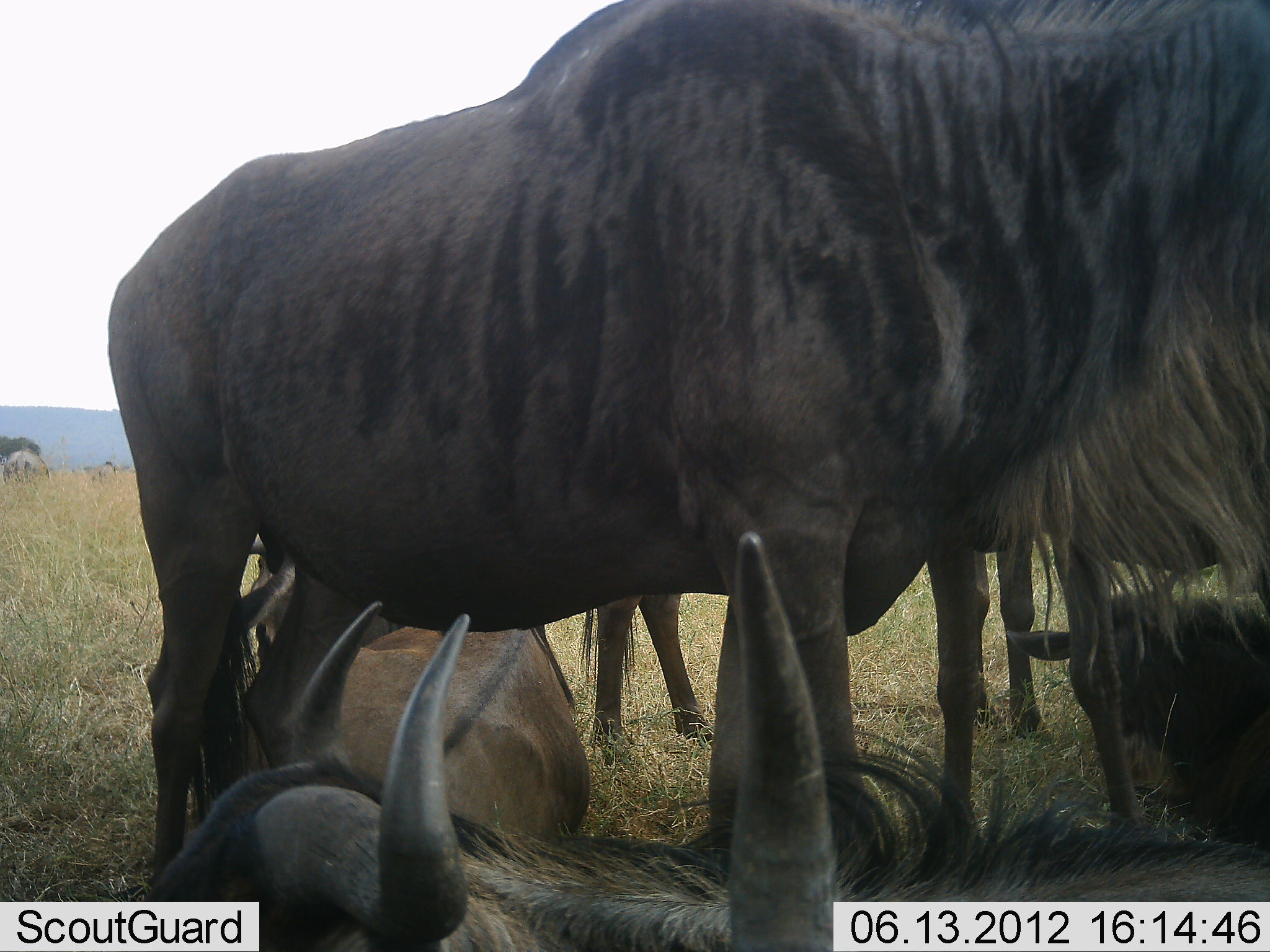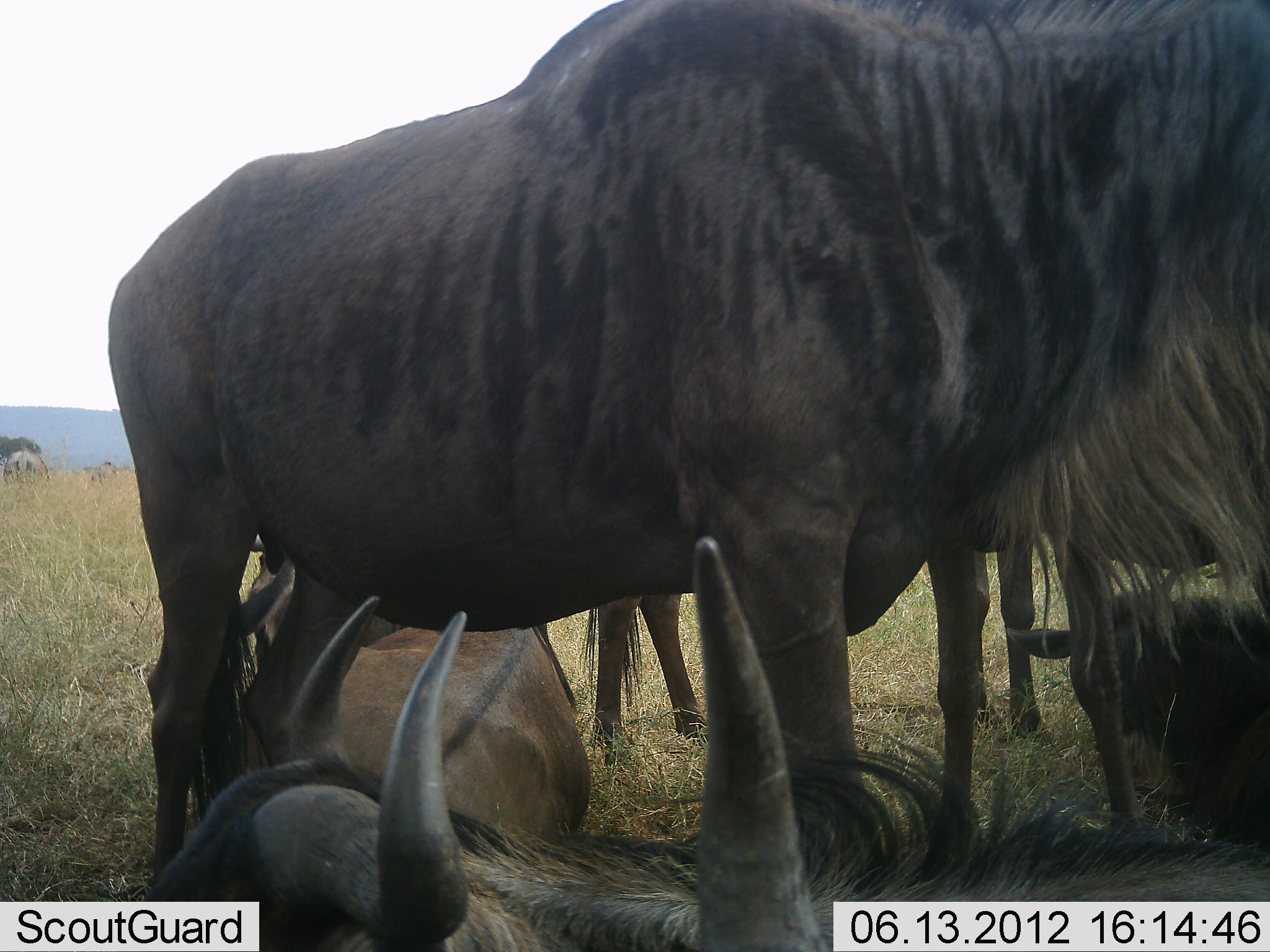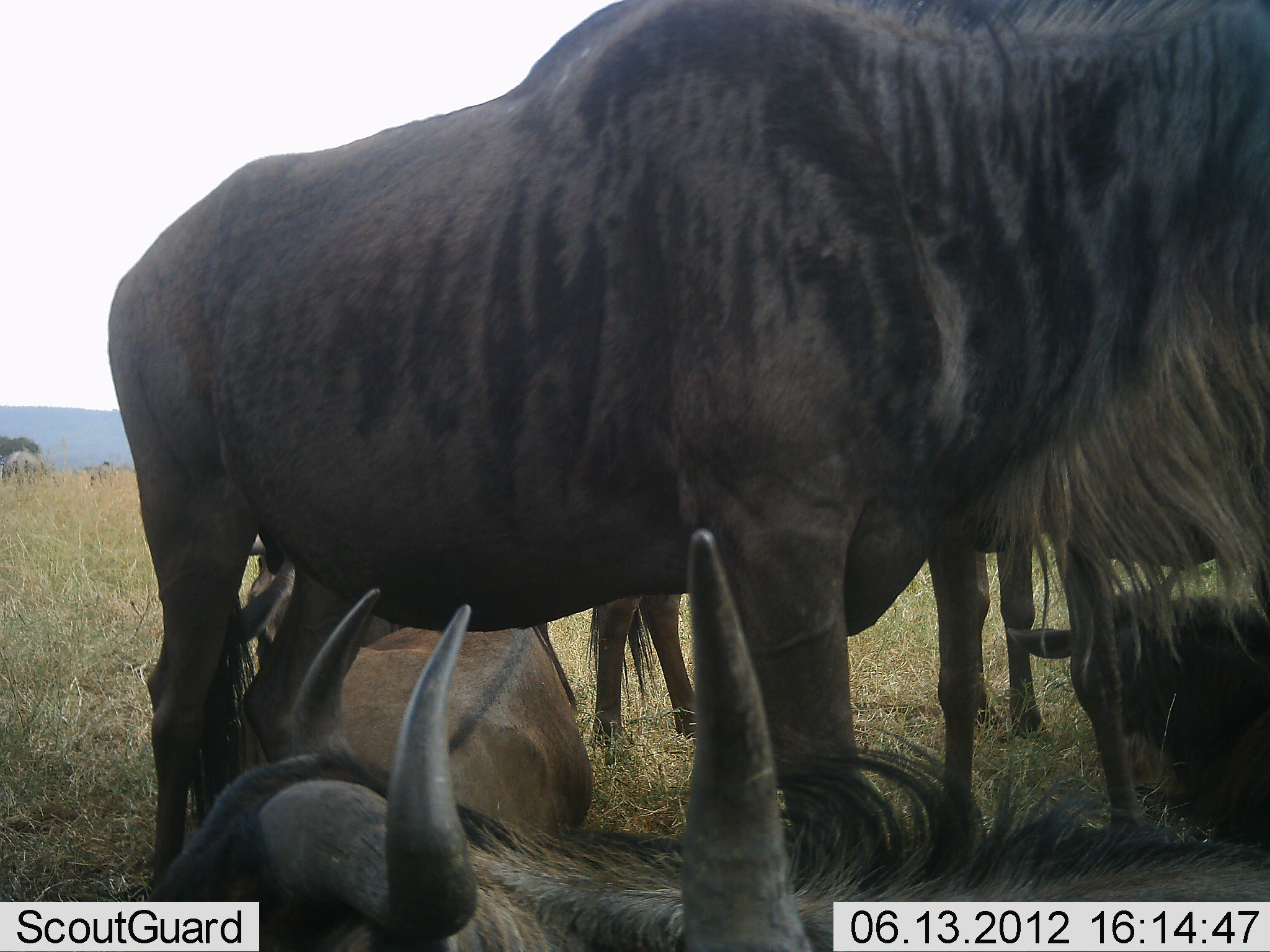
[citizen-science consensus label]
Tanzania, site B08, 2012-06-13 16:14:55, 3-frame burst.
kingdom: Animalia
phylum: Chordata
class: Mammalia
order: Artiodactyla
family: Bovidae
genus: Connochaetes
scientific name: Connochaetes taurinus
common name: blue wildebeest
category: wildebeest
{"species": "wildebeest (blue wildebeest) (Connochaetes taurinus)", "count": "5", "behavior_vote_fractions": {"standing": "60%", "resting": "90%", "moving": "20%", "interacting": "30%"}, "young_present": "10%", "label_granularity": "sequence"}